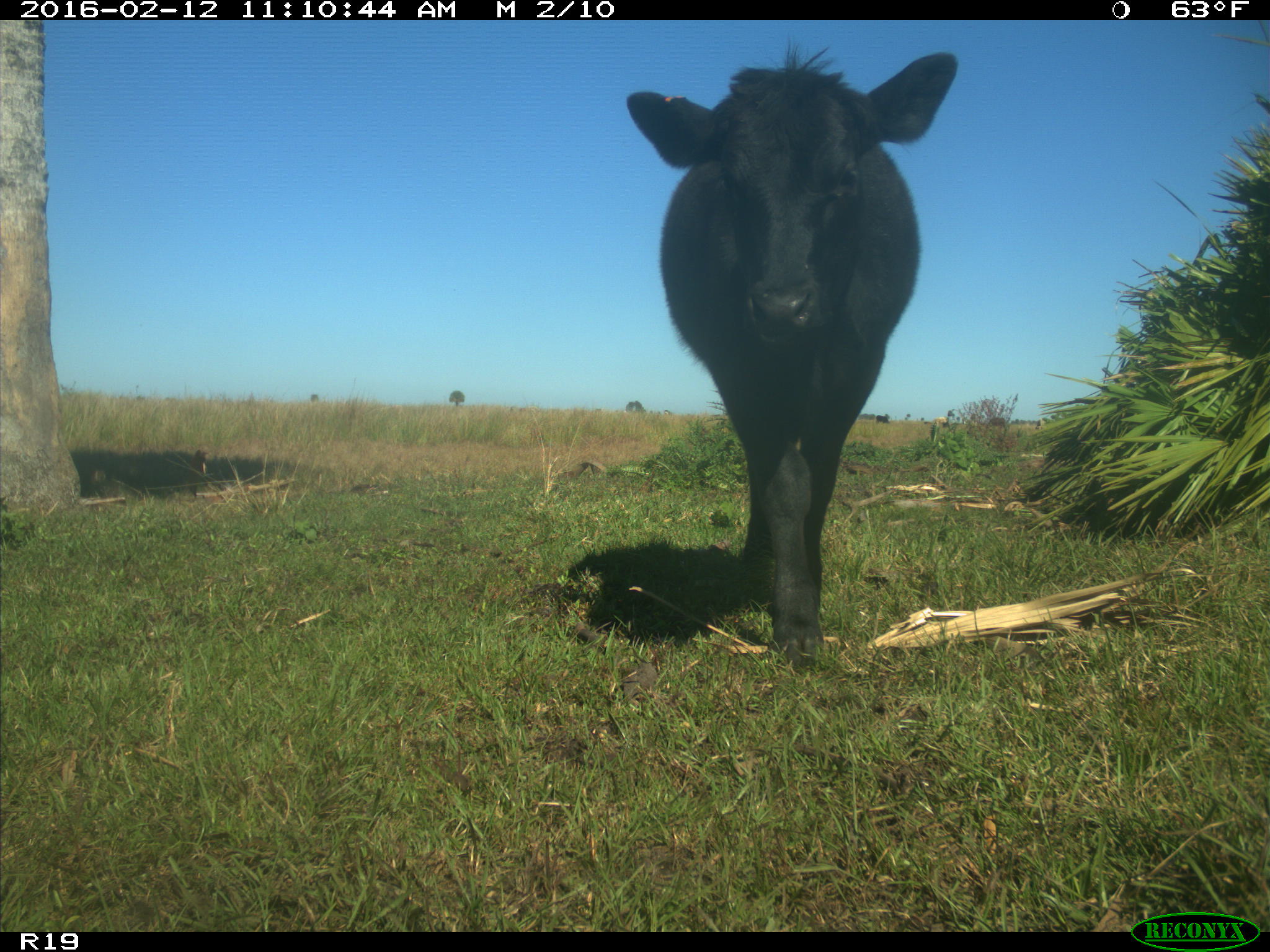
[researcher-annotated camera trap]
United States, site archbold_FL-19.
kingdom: Animalia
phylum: Chordata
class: Mammalia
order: Artiodactyla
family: Bovidae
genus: Bos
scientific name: Bos taurus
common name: domestic cow